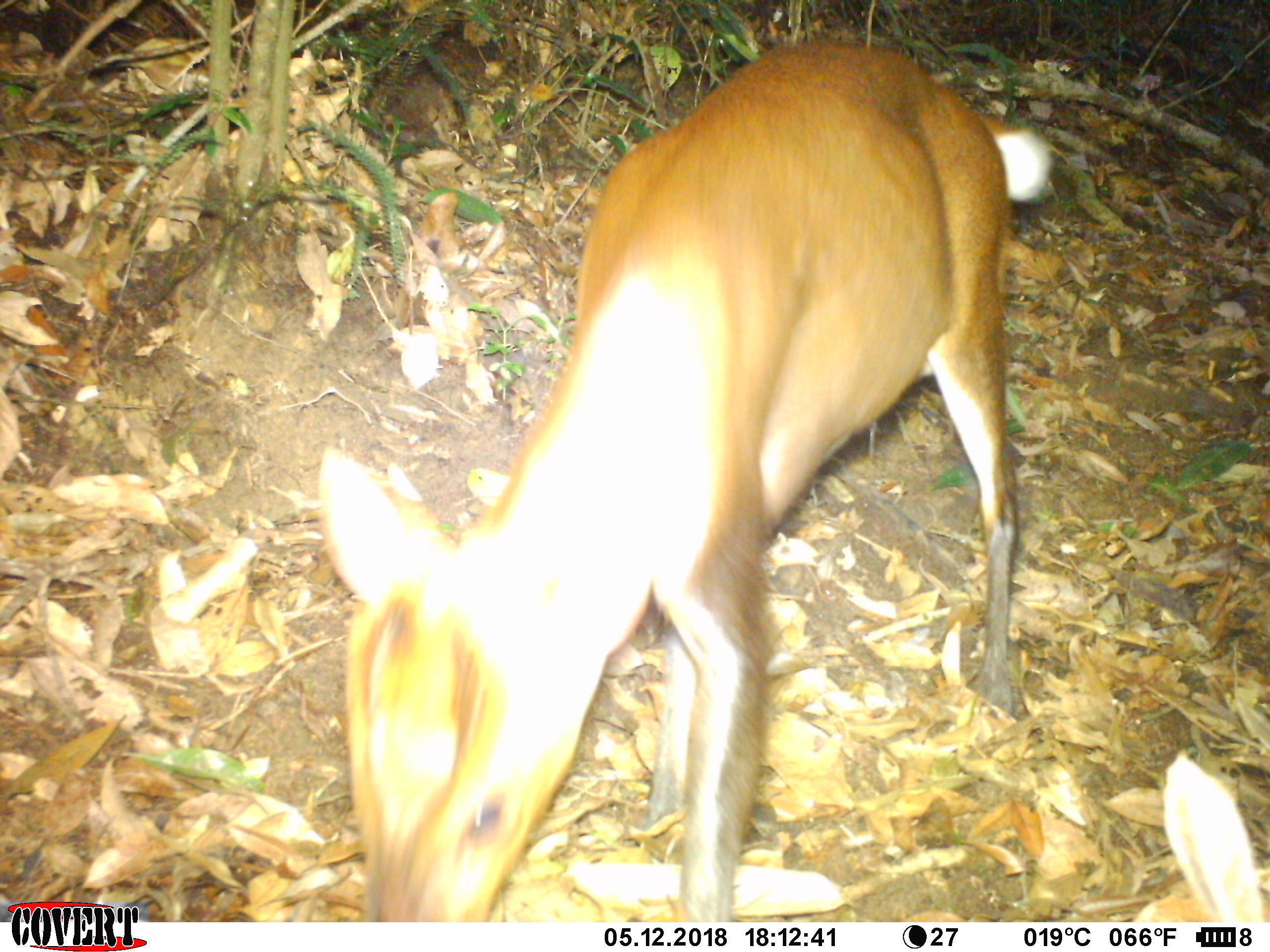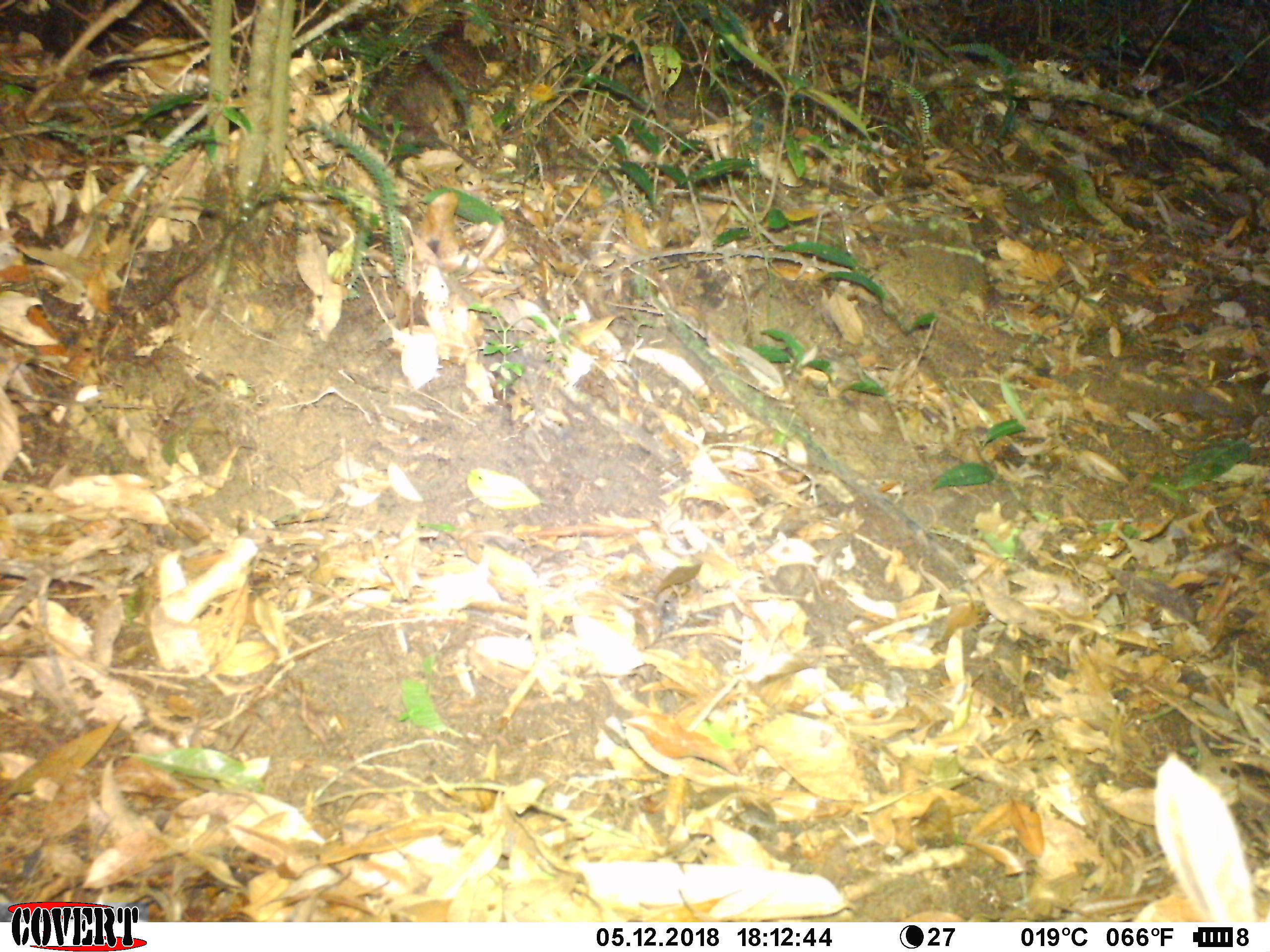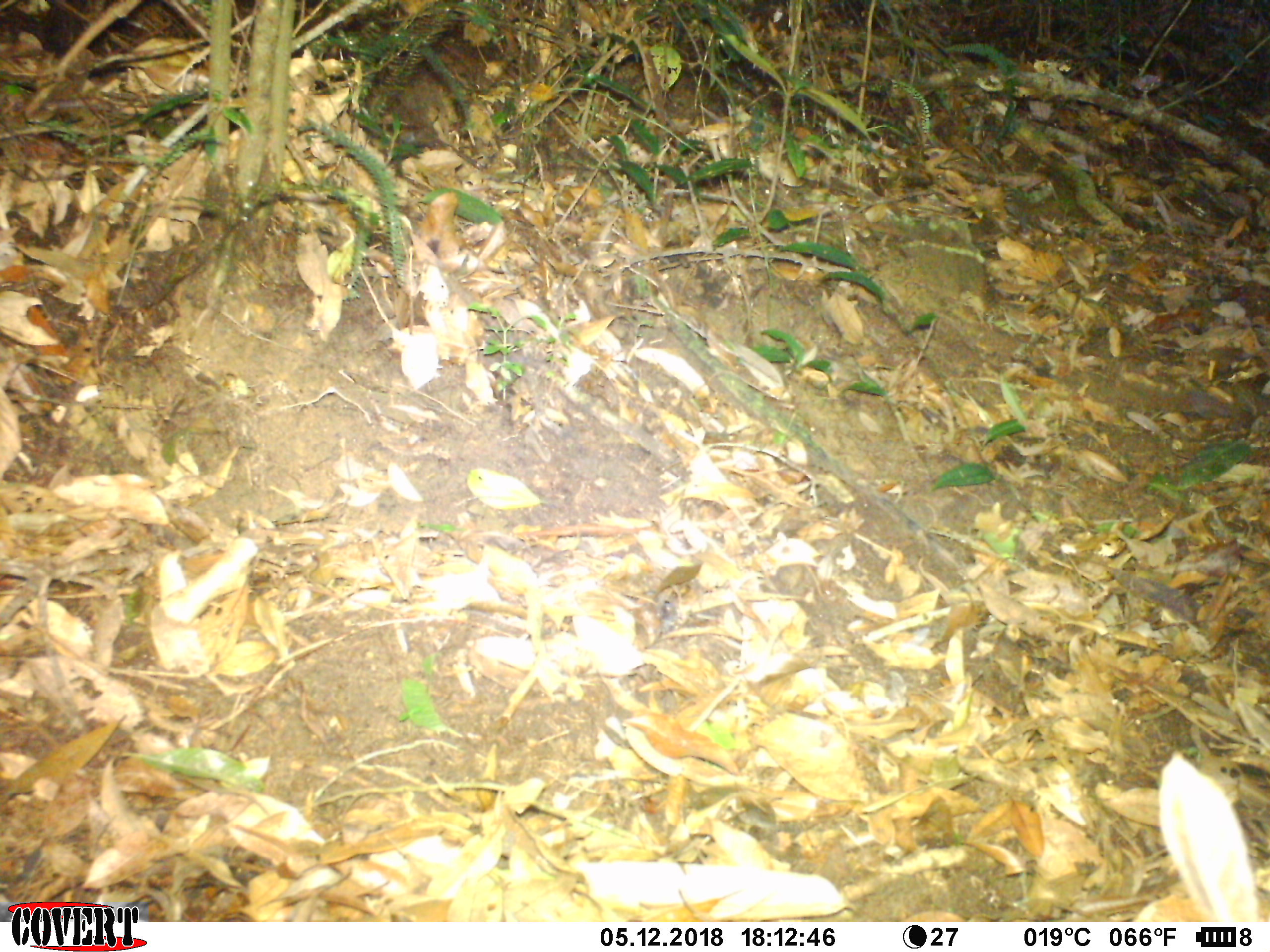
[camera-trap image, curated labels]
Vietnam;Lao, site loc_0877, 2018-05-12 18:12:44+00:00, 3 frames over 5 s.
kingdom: Animalia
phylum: Chordata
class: Mammalia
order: Artiodactyla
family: Cervidae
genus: Muntiacus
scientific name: Muntiacus rooseveltorum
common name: roosevelt's muntjac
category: roosevelts muntjac group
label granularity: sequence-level